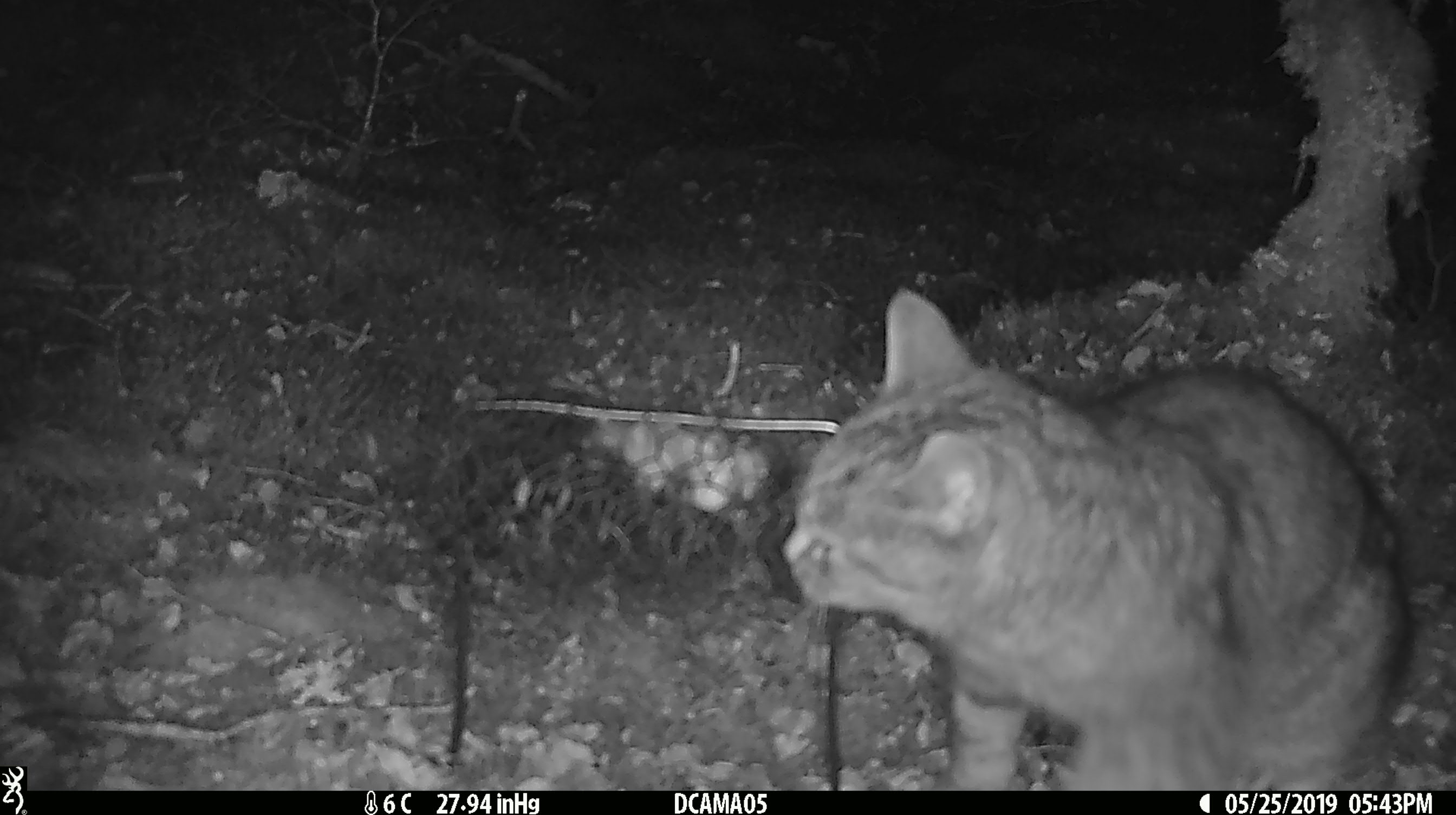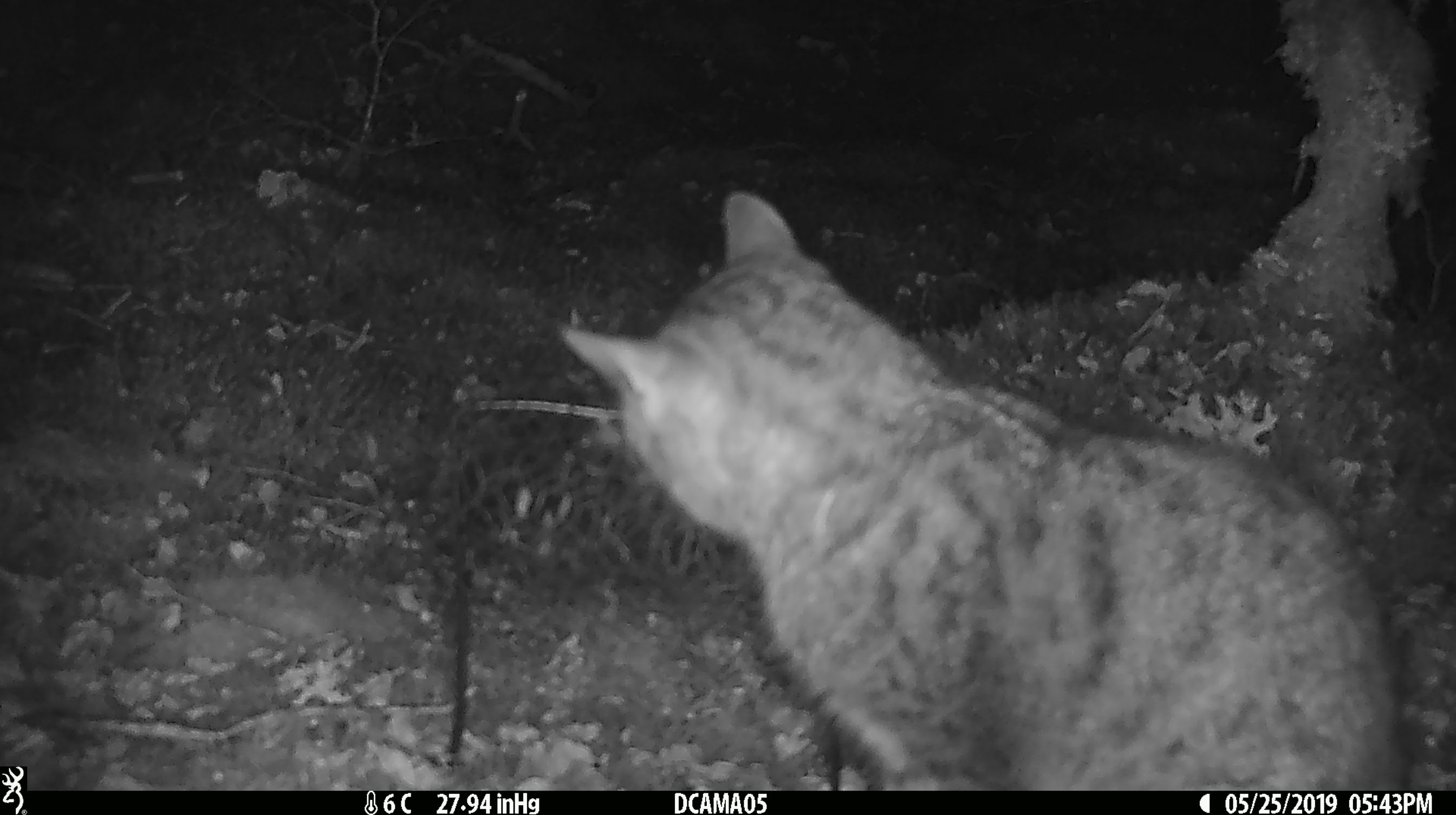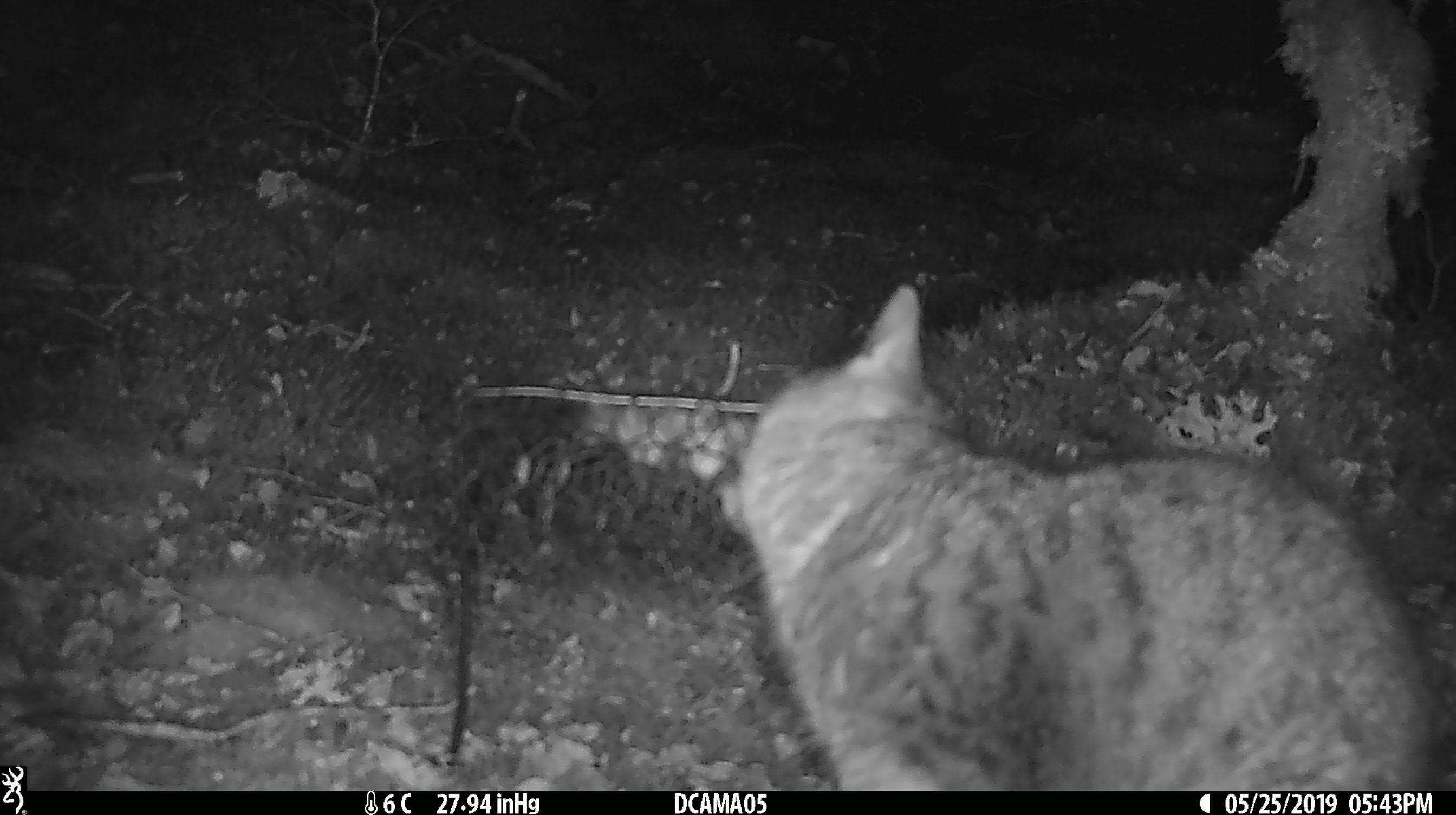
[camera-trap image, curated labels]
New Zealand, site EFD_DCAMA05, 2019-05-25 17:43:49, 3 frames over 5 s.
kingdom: Animalia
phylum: Chordata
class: Mammalia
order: Carnivora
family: Felidae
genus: Felis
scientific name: Felis catus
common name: domestic cat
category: cat